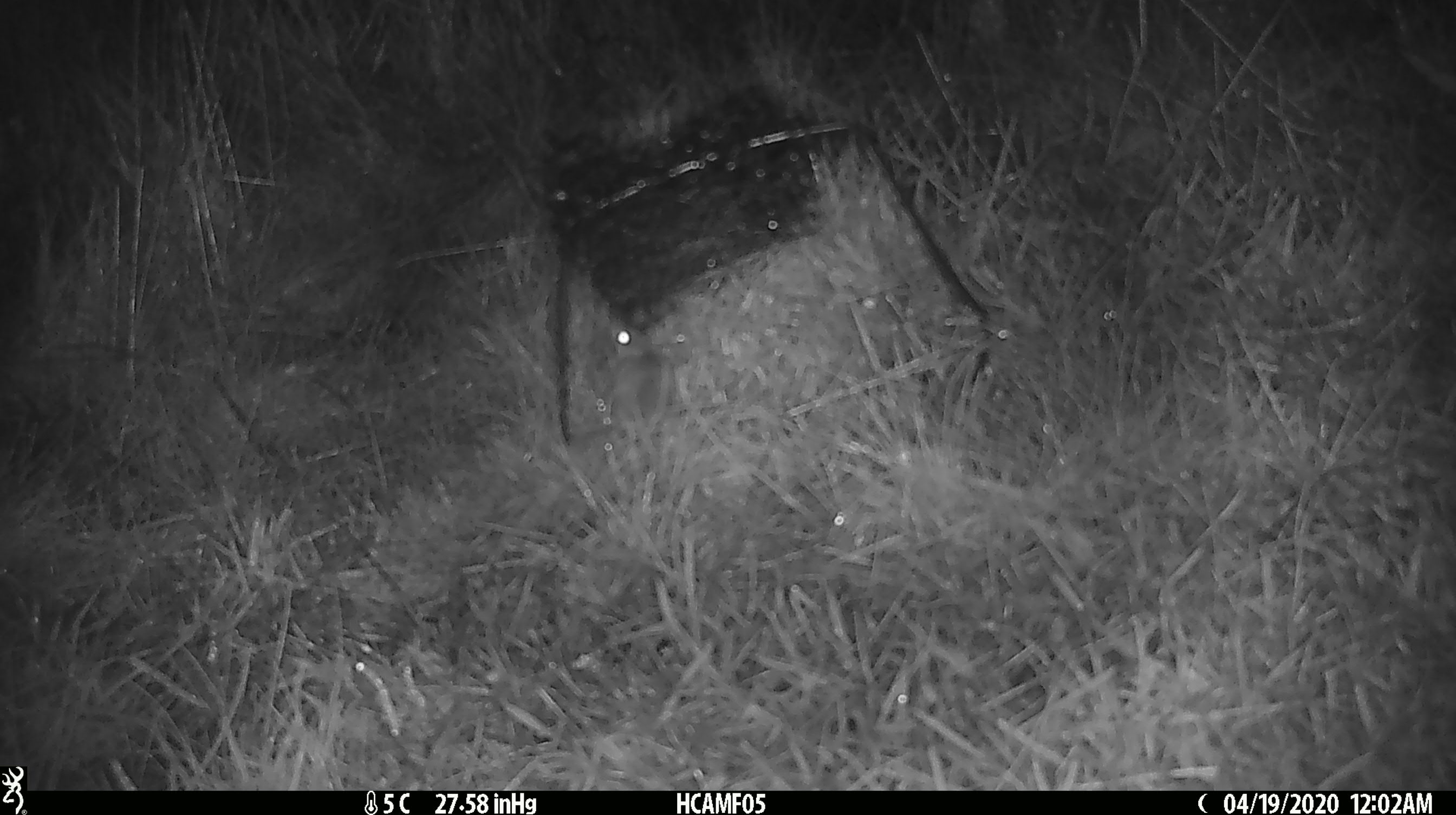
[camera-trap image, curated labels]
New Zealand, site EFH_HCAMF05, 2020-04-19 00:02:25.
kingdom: Animalia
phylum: Chordata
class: Mammalia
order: Rodentia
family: Muridae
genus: Mus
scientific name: Mus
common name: mouse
Mouse (Mus).